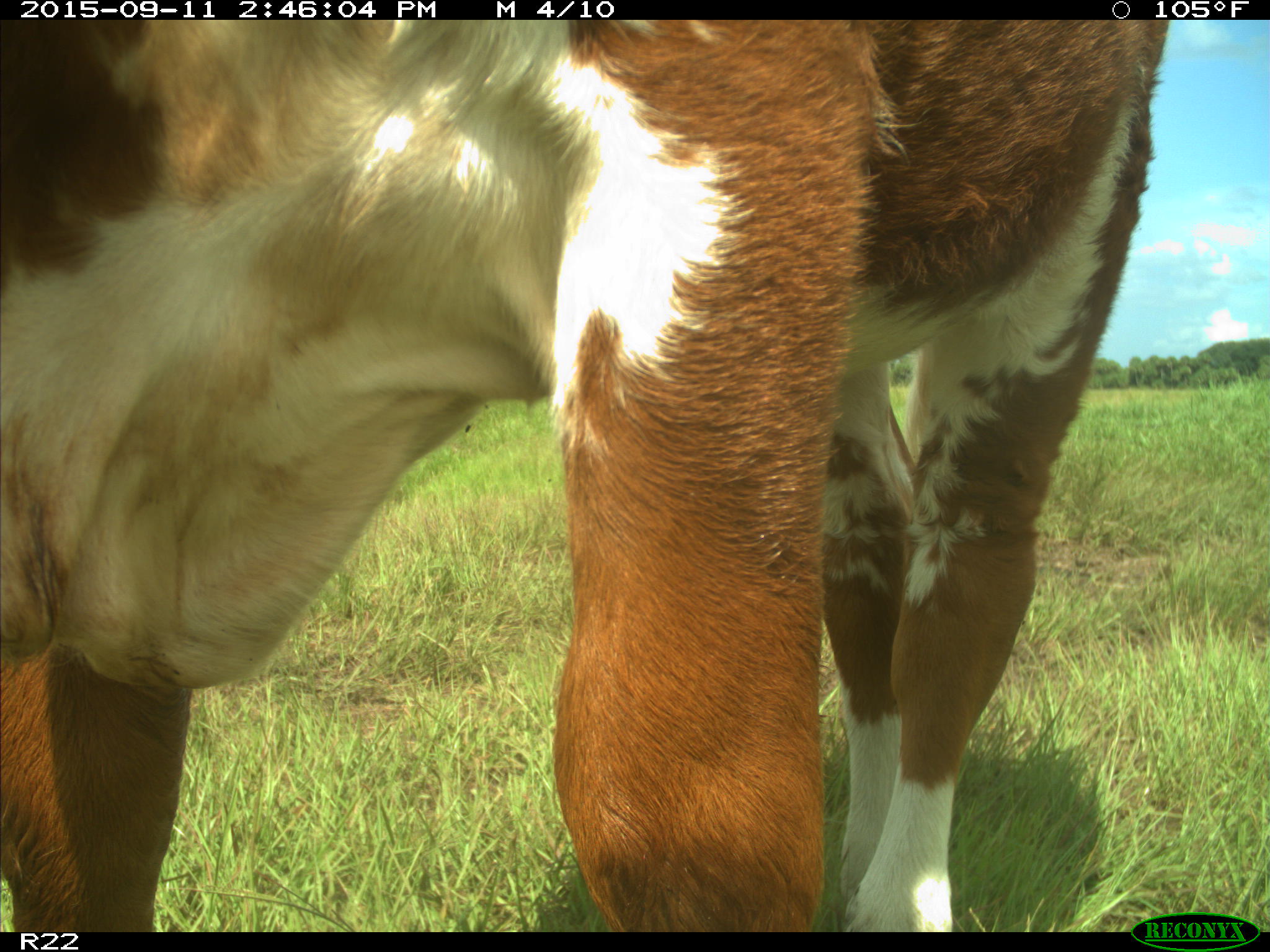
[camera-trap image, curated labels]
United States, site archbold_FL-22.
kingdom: Animalia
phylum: Chordata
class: Mammalia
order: Artiodactyla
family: Bovidae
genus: Bos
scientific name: Bos taurus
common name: domestic cow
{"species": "Bos taurus (domestic cow)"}